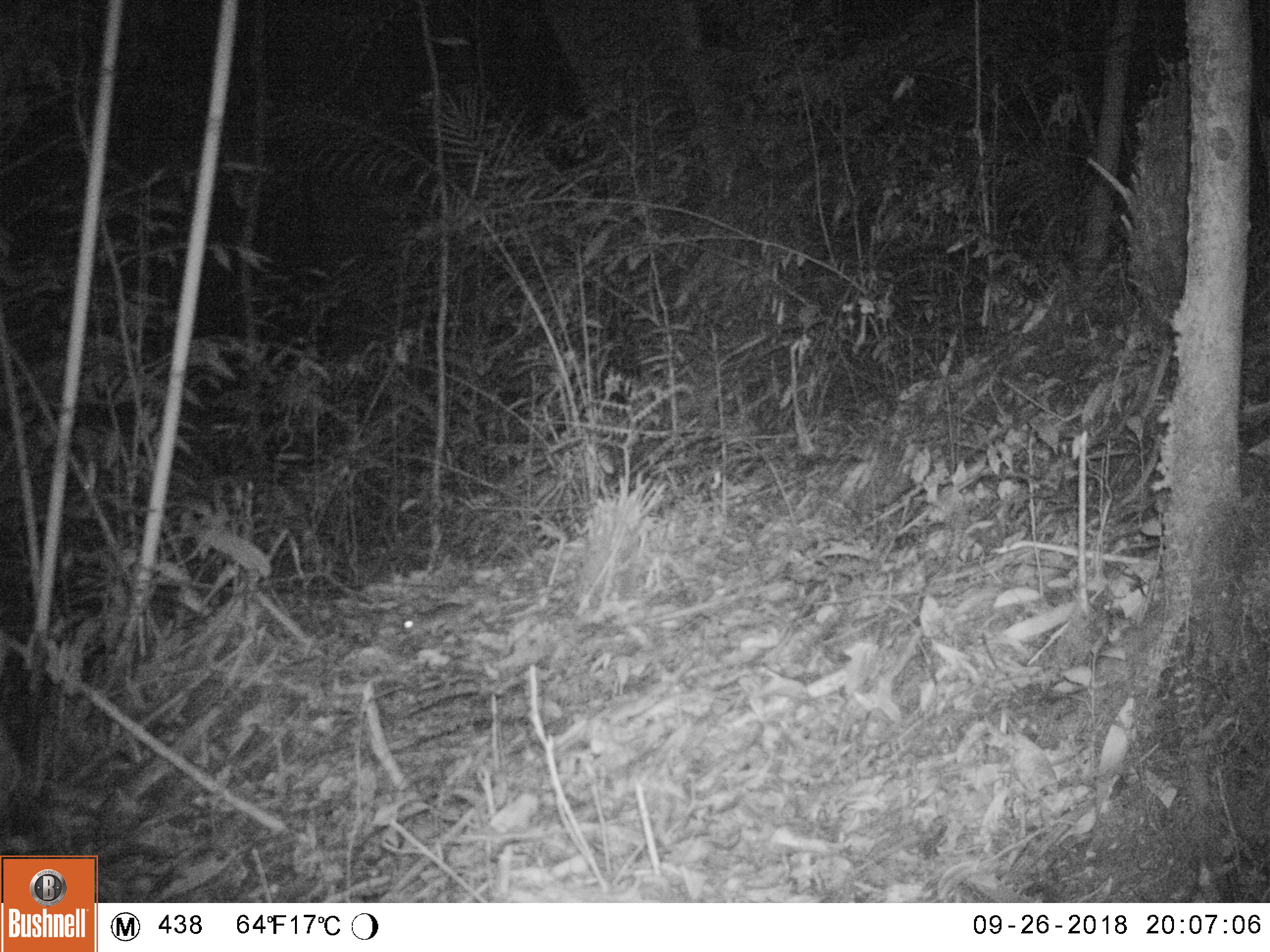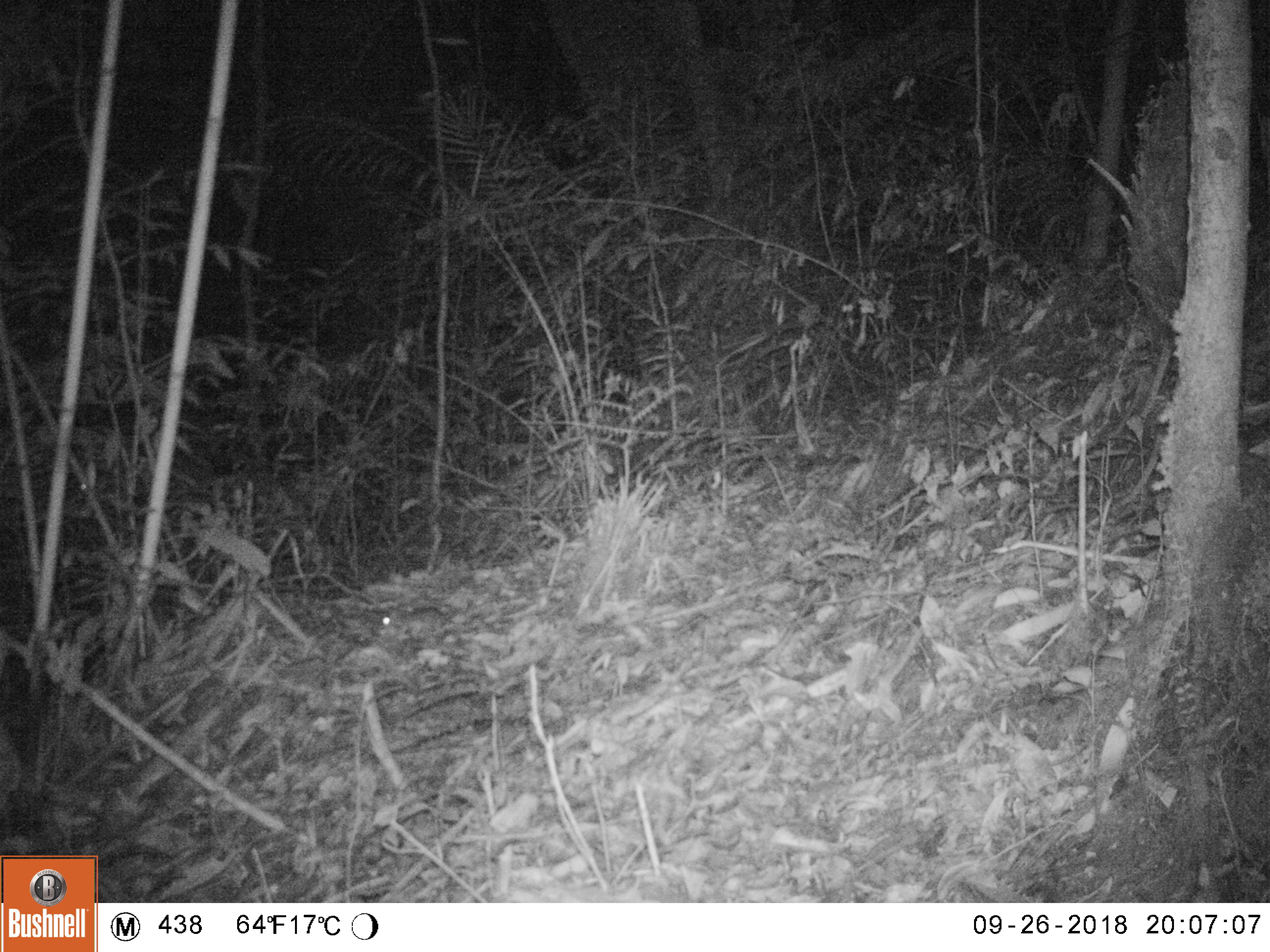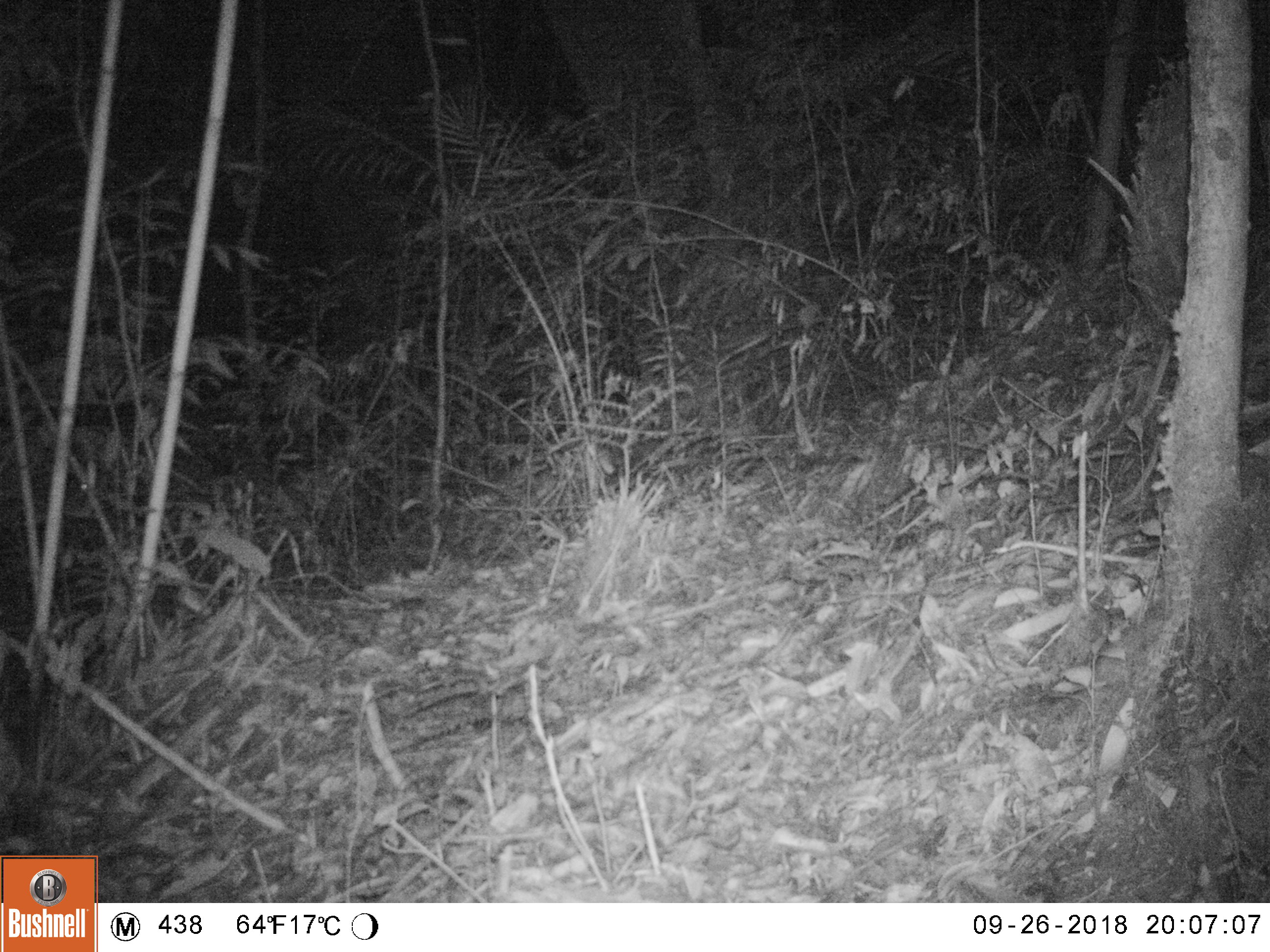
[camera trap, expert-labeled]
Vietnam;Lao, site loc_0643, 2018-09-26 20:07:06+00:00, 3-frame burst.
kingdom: Animalia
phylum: Chordata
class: Mammalia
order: Rodentia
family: Muridae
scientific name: Muridae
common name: old-world mice and rats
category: unidentified murid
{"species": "unidentified murid (old-world mice and rats) (Muridae)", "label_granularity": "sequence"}